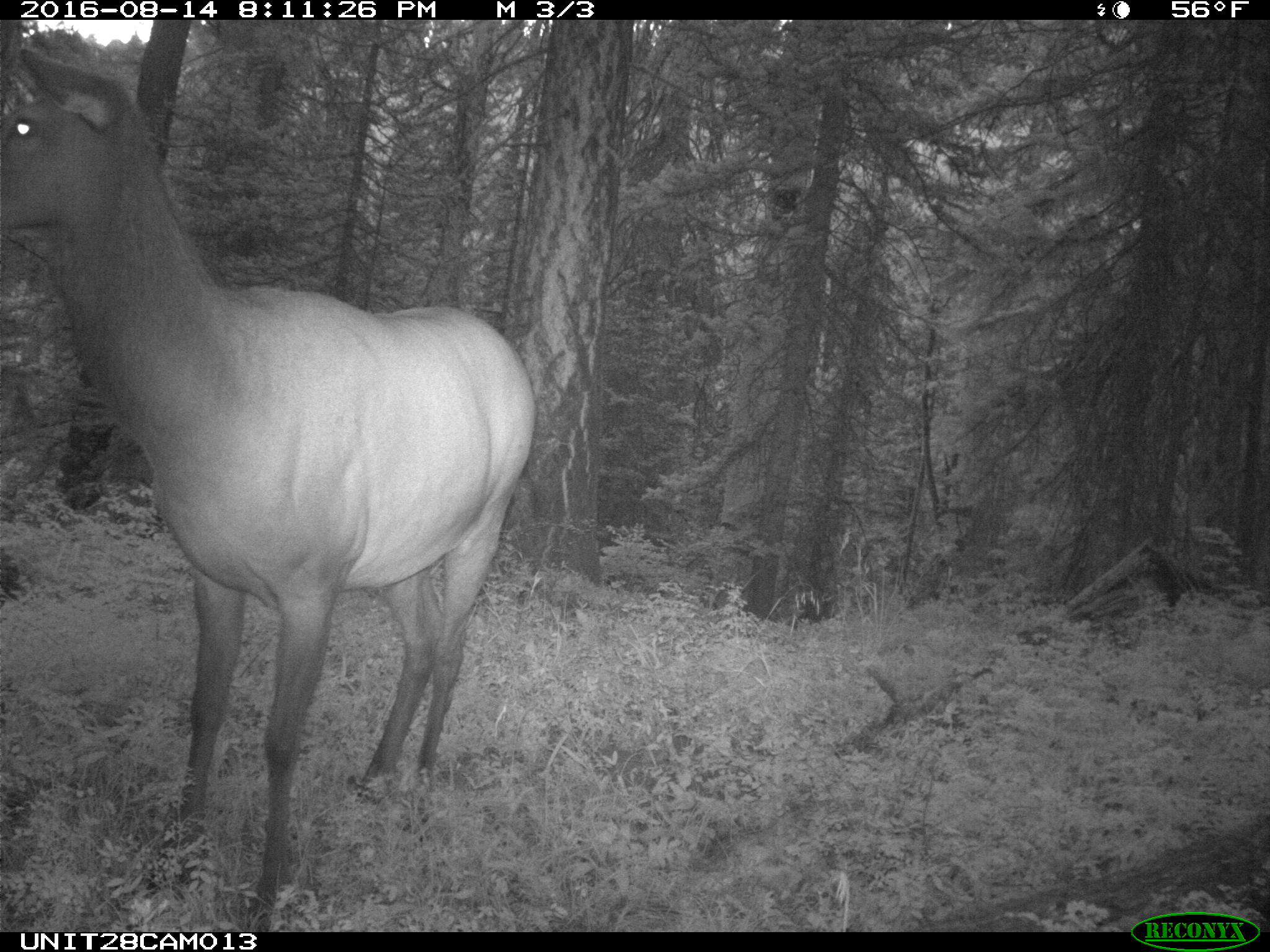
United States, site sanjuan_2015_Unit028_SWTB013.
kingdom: Animalia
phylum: Chordata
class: Mammalia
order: Artiodactyla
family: Cervidae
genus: Cervus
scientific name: Cervus elaphus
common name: red deer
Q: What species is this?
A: Cervus elaphus (red deer).